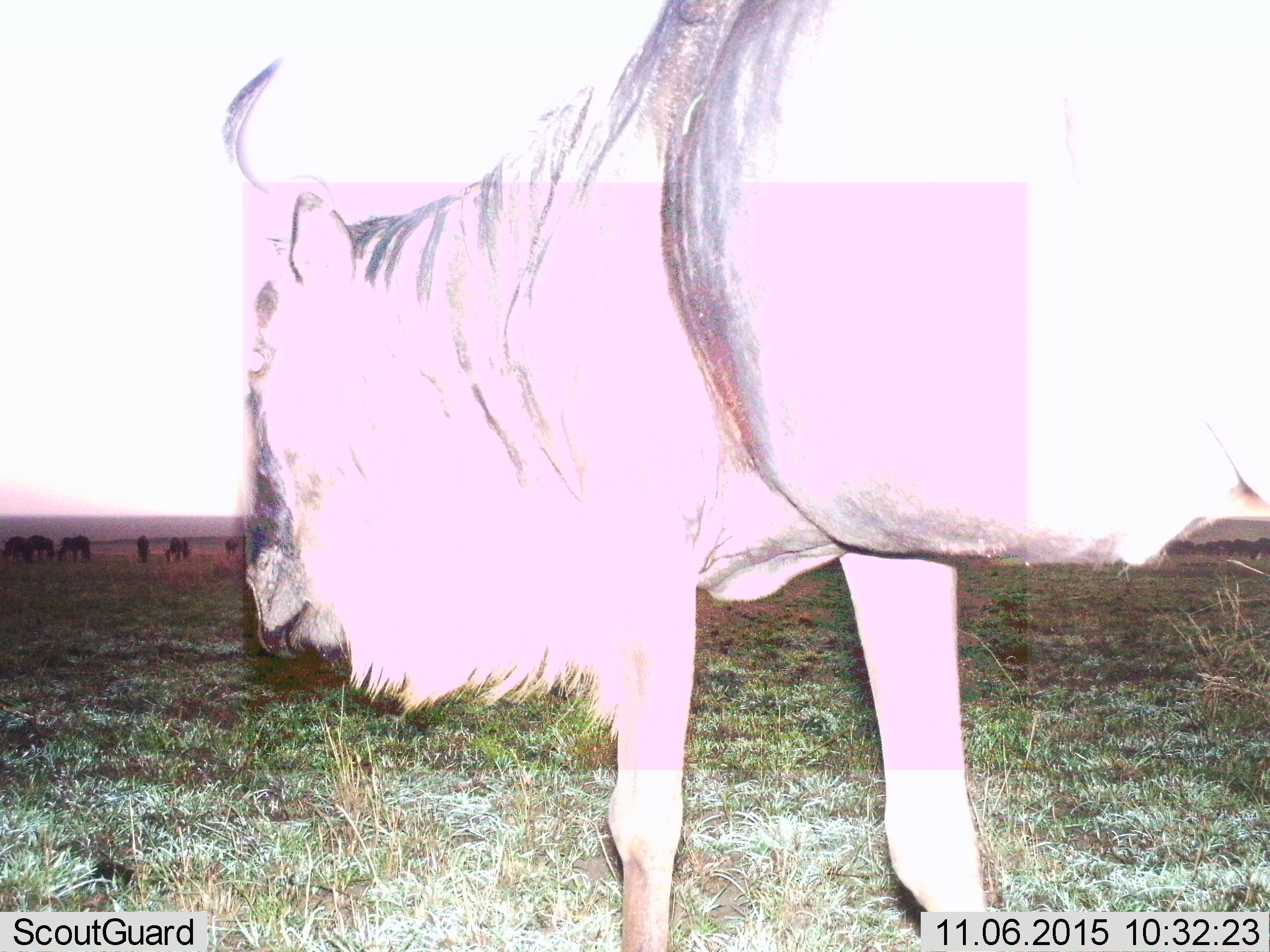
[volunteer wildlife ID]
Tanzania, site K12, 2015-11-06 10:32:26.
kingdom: Animalia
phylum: Chordata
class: Mammalia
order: Artiodactyla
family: Bovidae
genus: Connochaetes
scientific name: Connochaetes taurinus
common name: blue wildebeest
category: wildebeest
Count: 9.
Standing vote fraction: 89%.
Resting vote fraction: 0%.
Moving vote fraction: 33%.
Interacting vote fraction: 0%.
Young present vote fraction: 0%.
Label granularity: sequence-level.